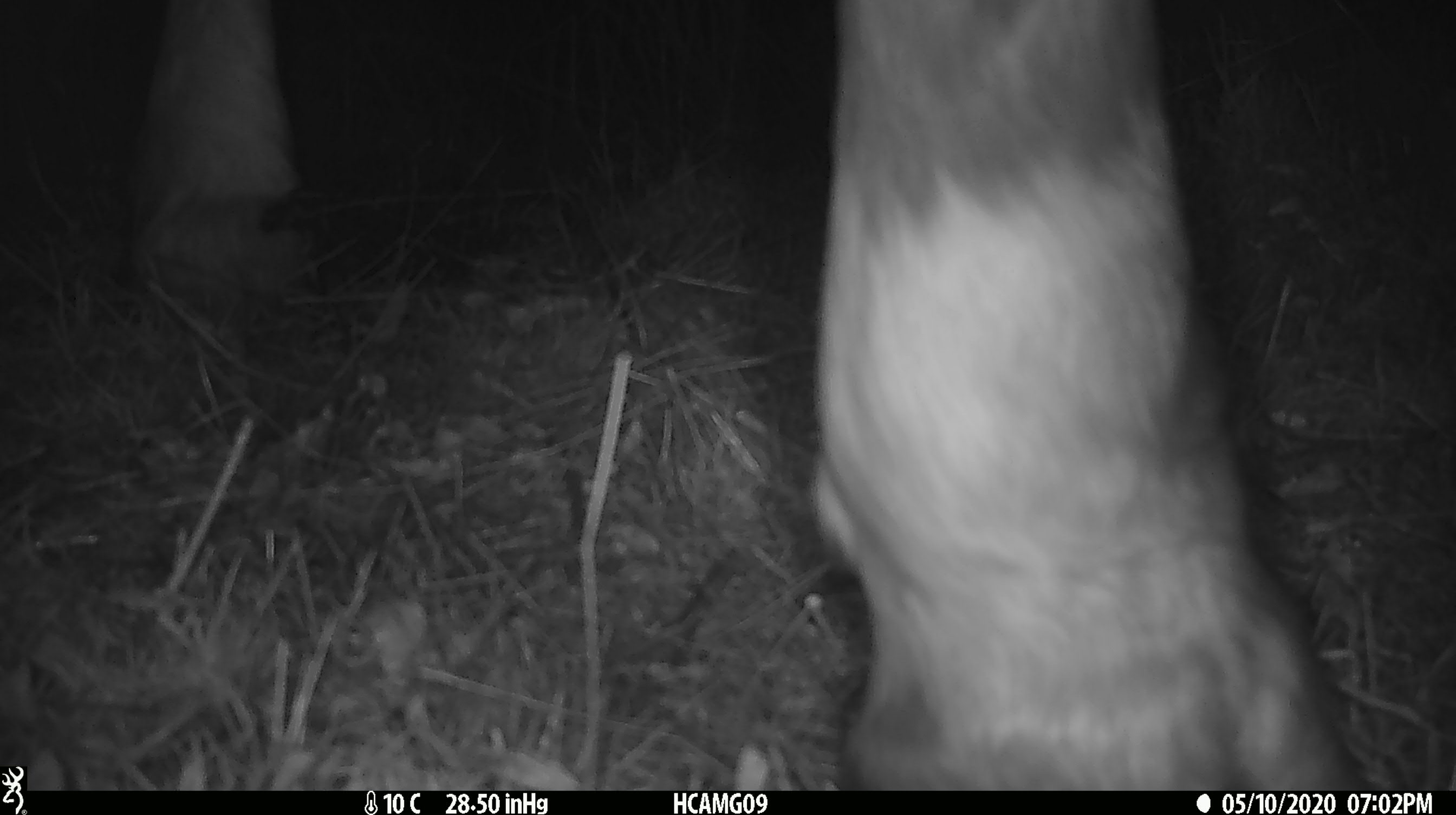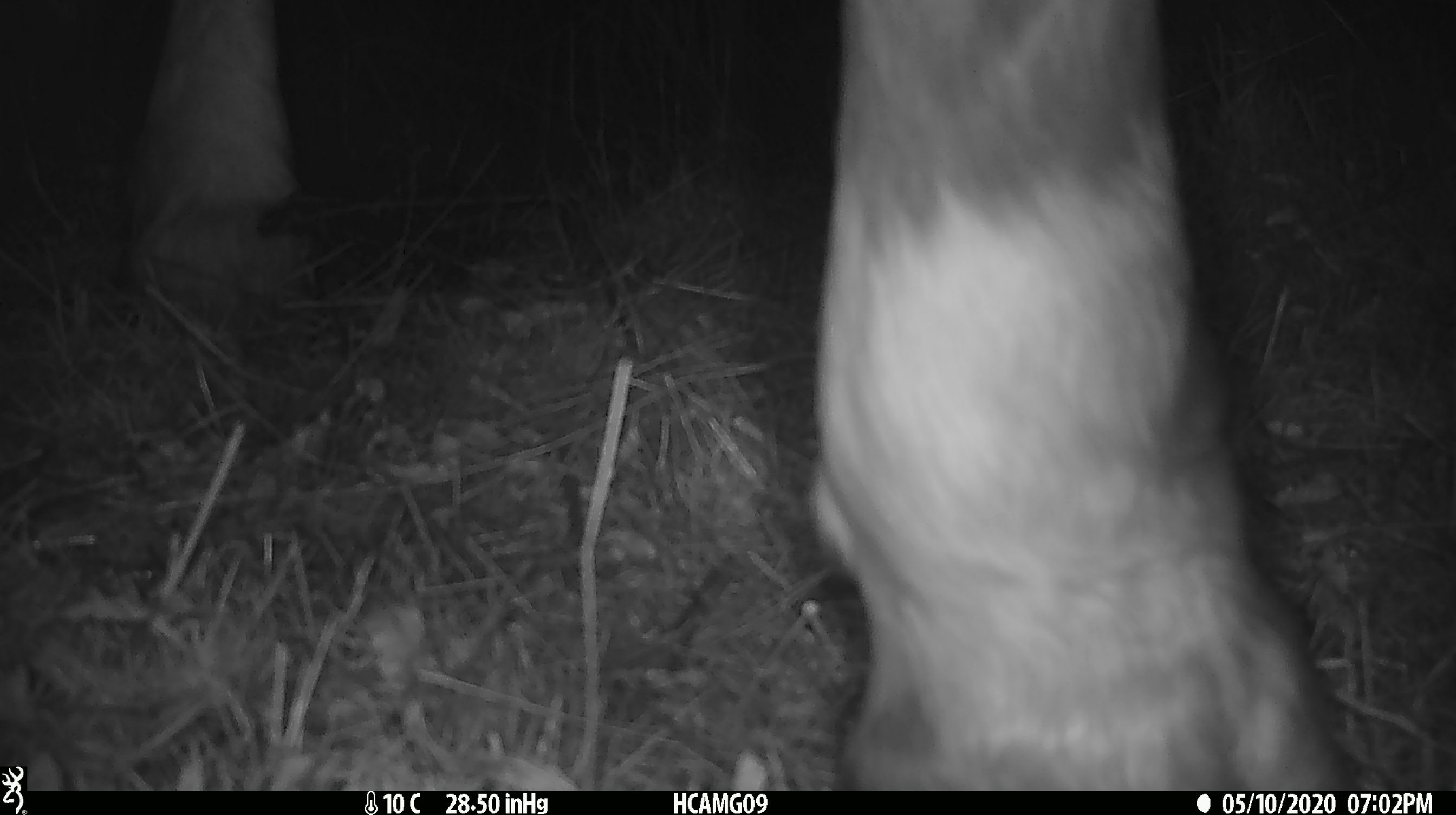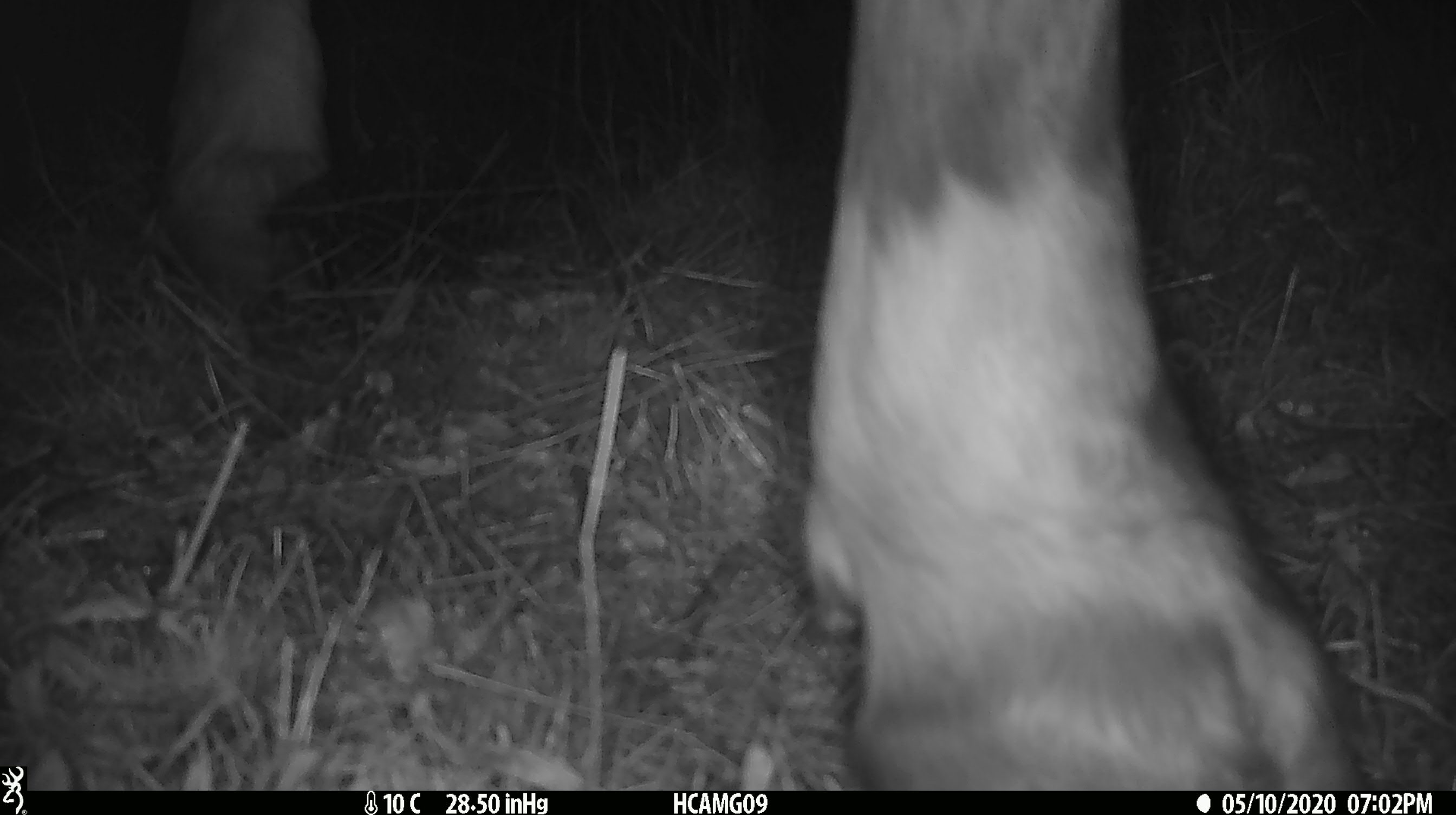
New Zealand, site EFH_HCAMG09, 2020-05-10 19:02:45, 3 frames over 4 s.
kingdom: Animalia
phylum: Chordata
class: Mammalia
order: Artiodactyla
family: Bovidae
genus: Bos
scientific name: Bos taurus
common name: domestic cow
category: cow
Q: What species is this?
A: Cow (domestic cow) (Bos taurus).